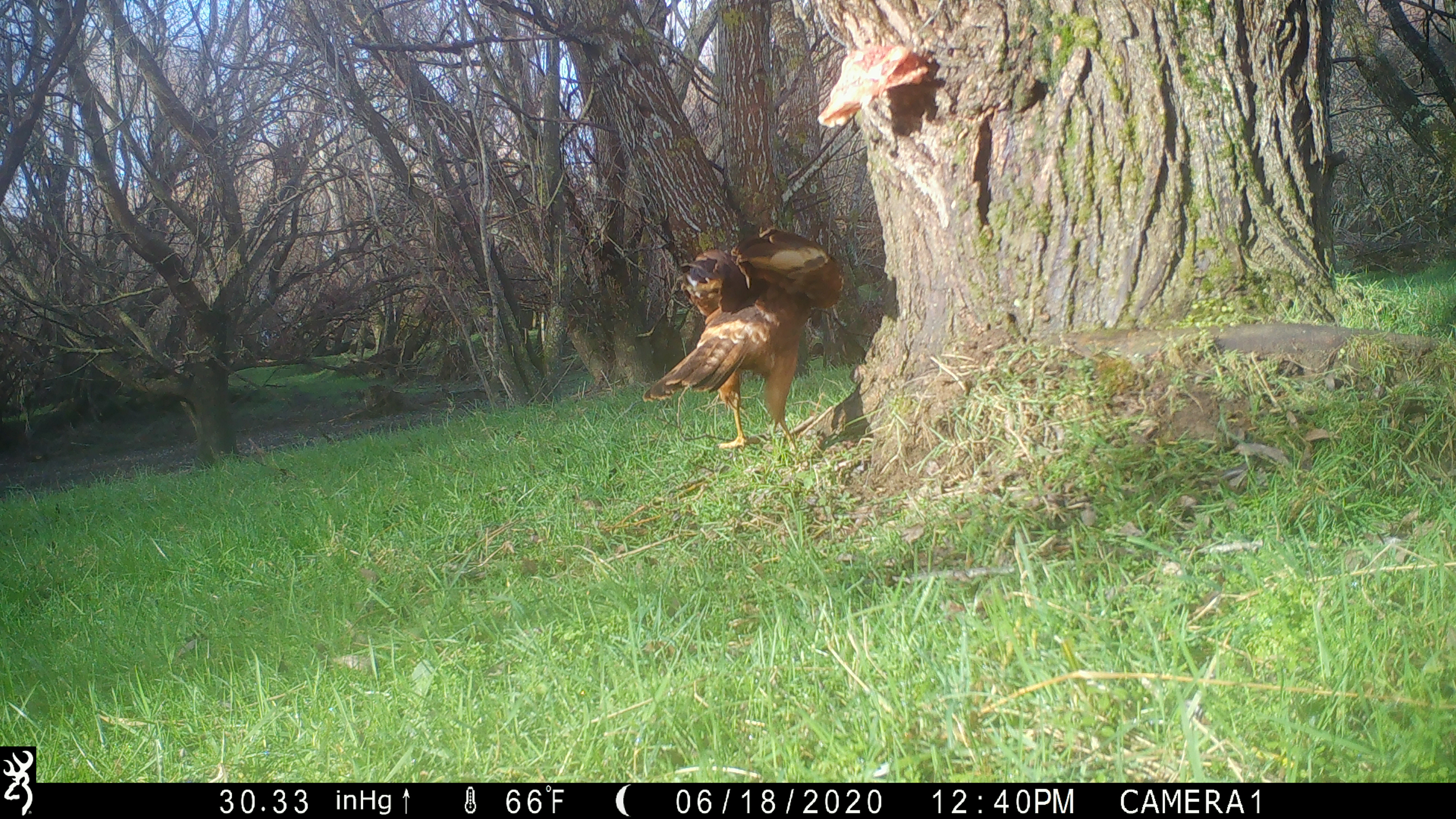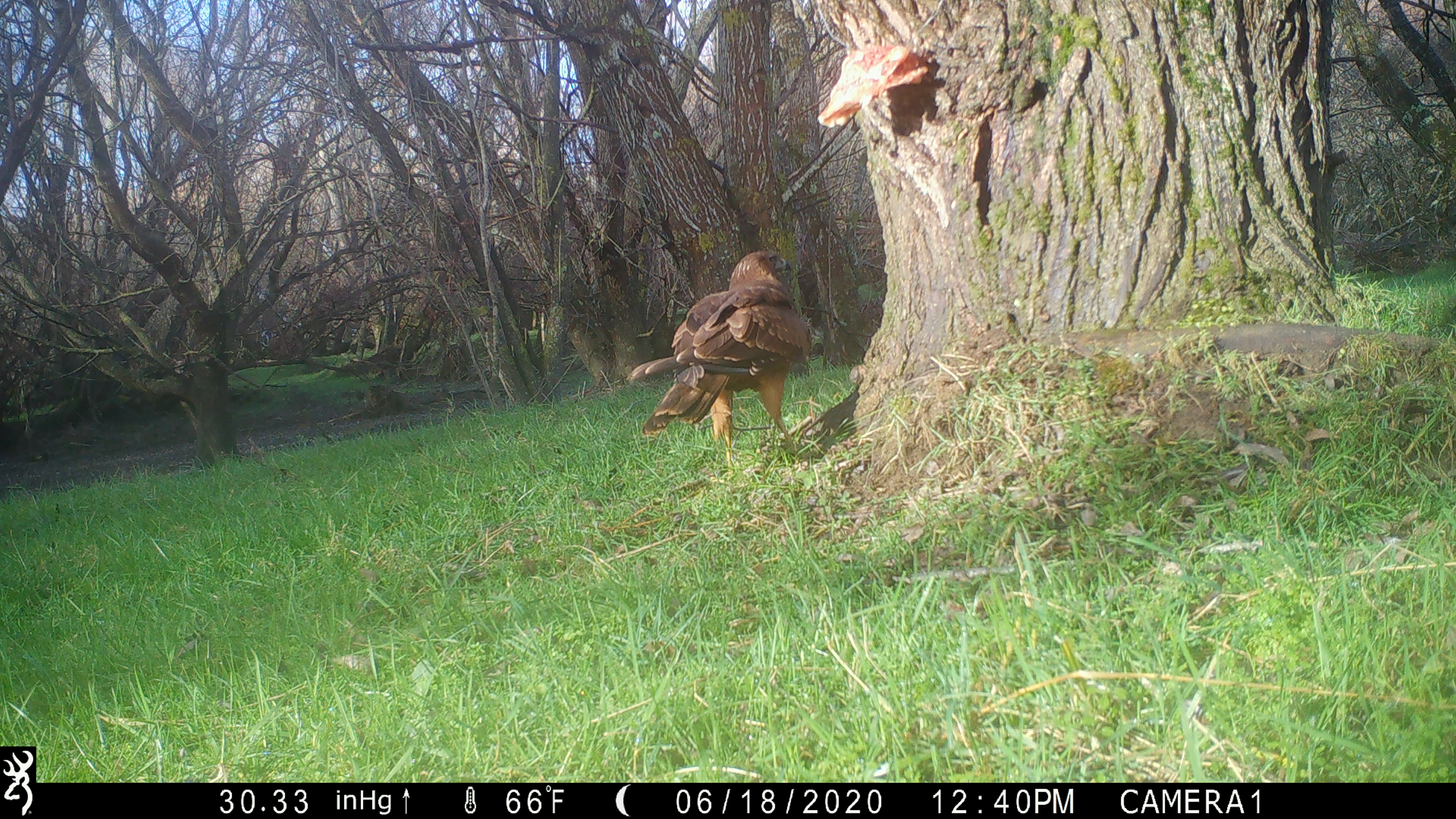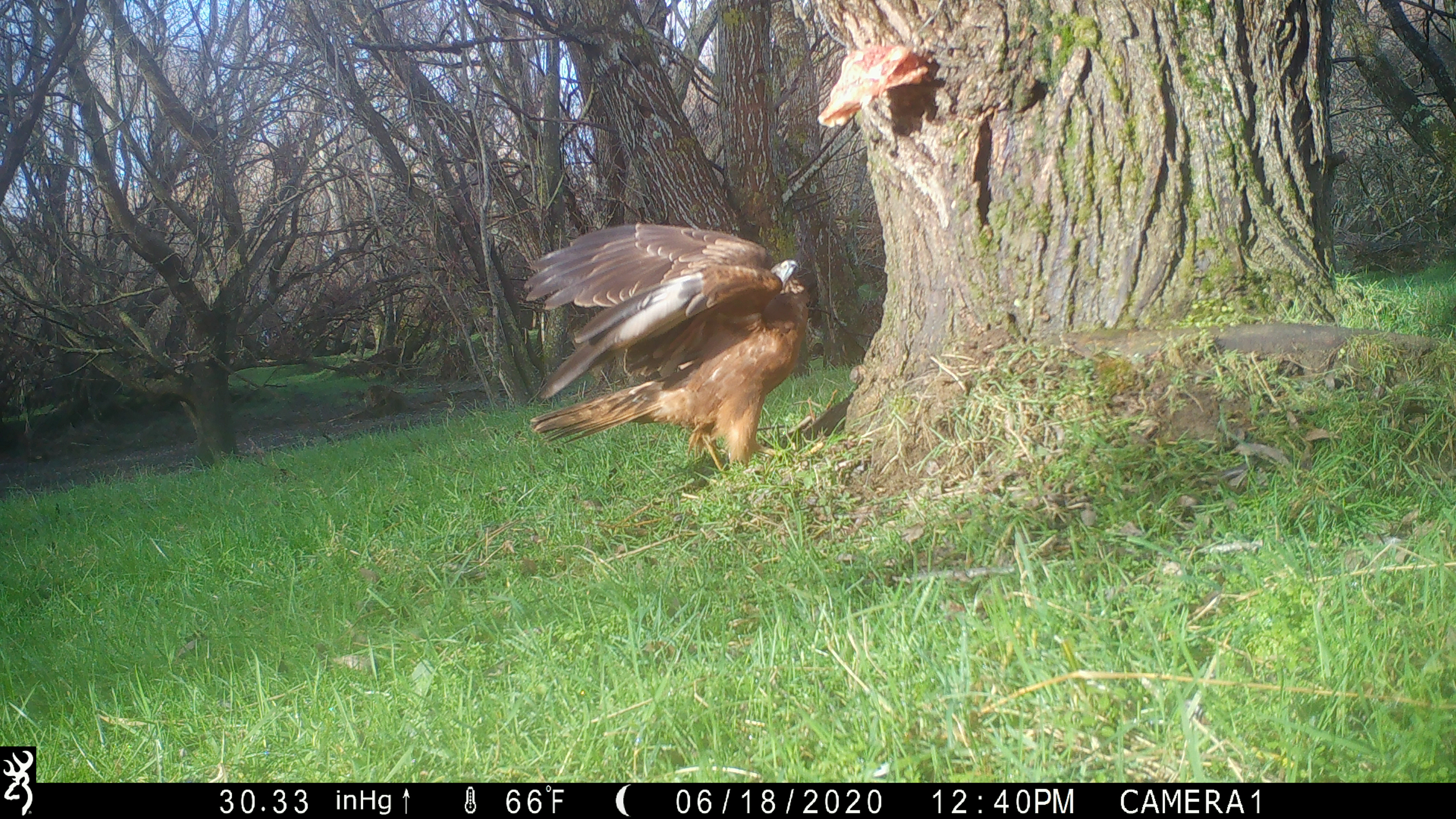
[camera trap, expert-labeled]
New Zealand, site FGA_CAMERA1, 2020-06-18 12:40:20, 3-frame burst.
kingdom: Animalia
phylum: Chordata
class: Aves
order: Accipitriformes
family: Accipitridae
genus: Circus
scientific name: Circus approximans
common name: swamp harrier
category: harrier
Harrier (swamp harrier) (Circus approximans).